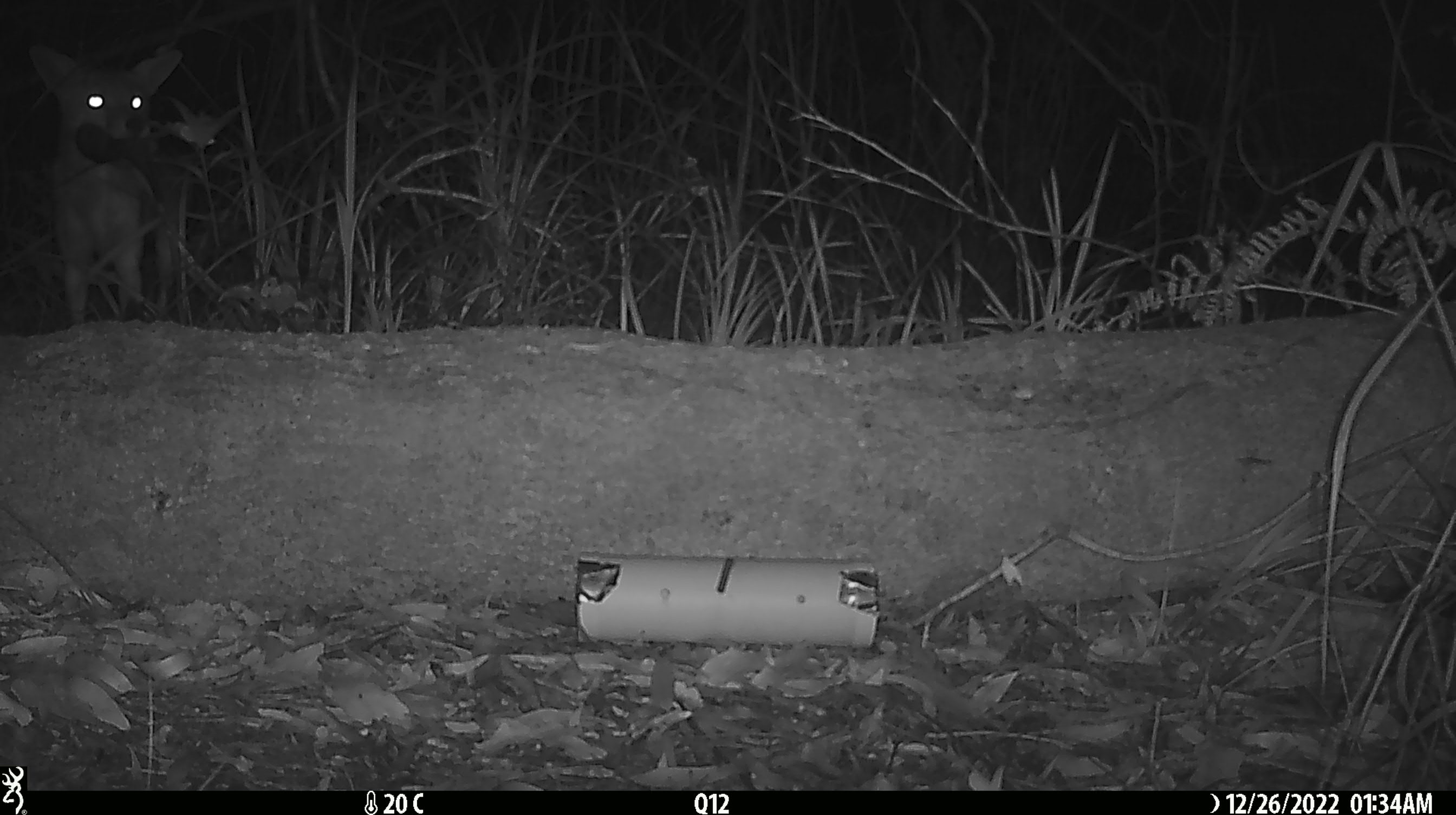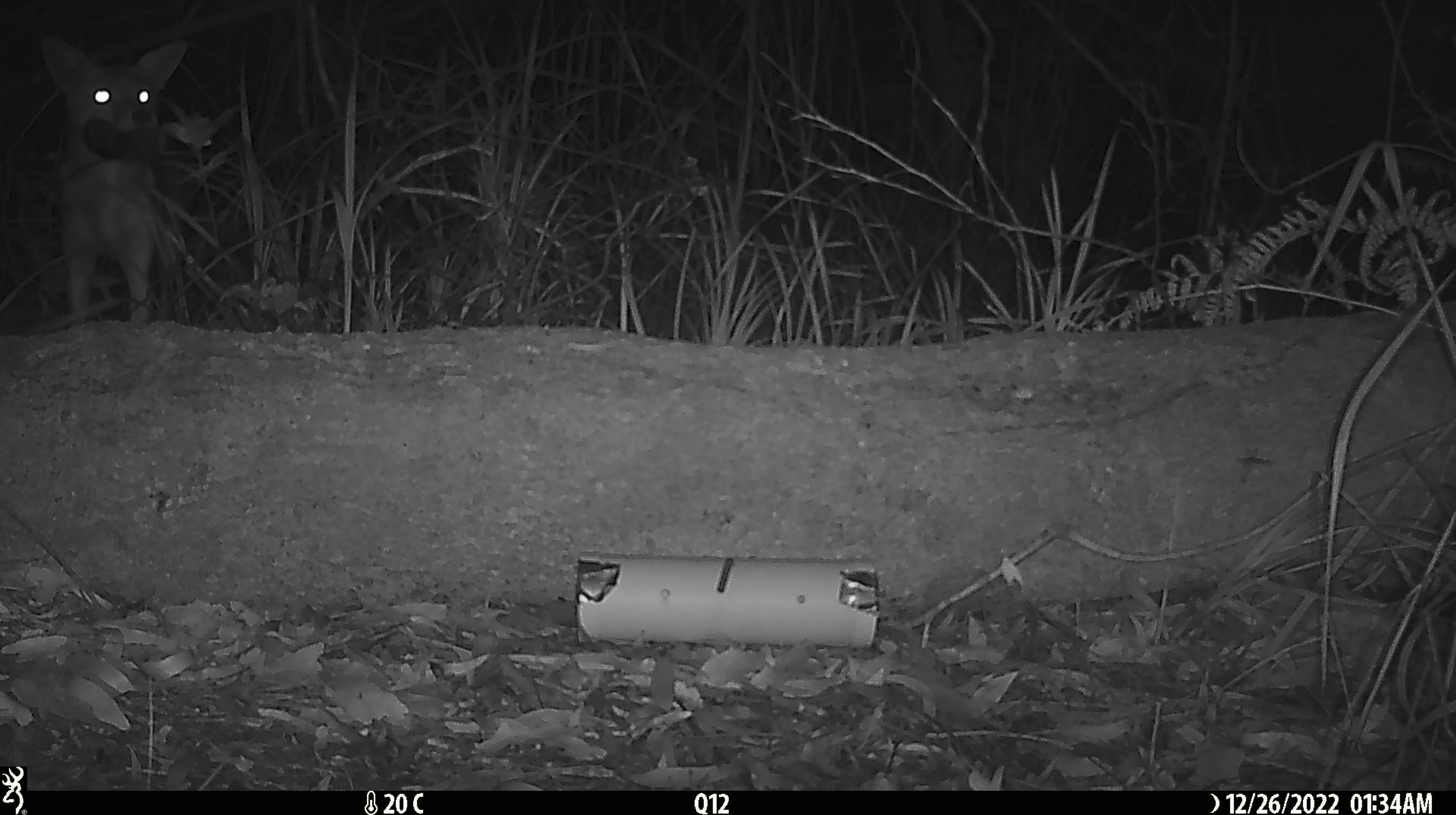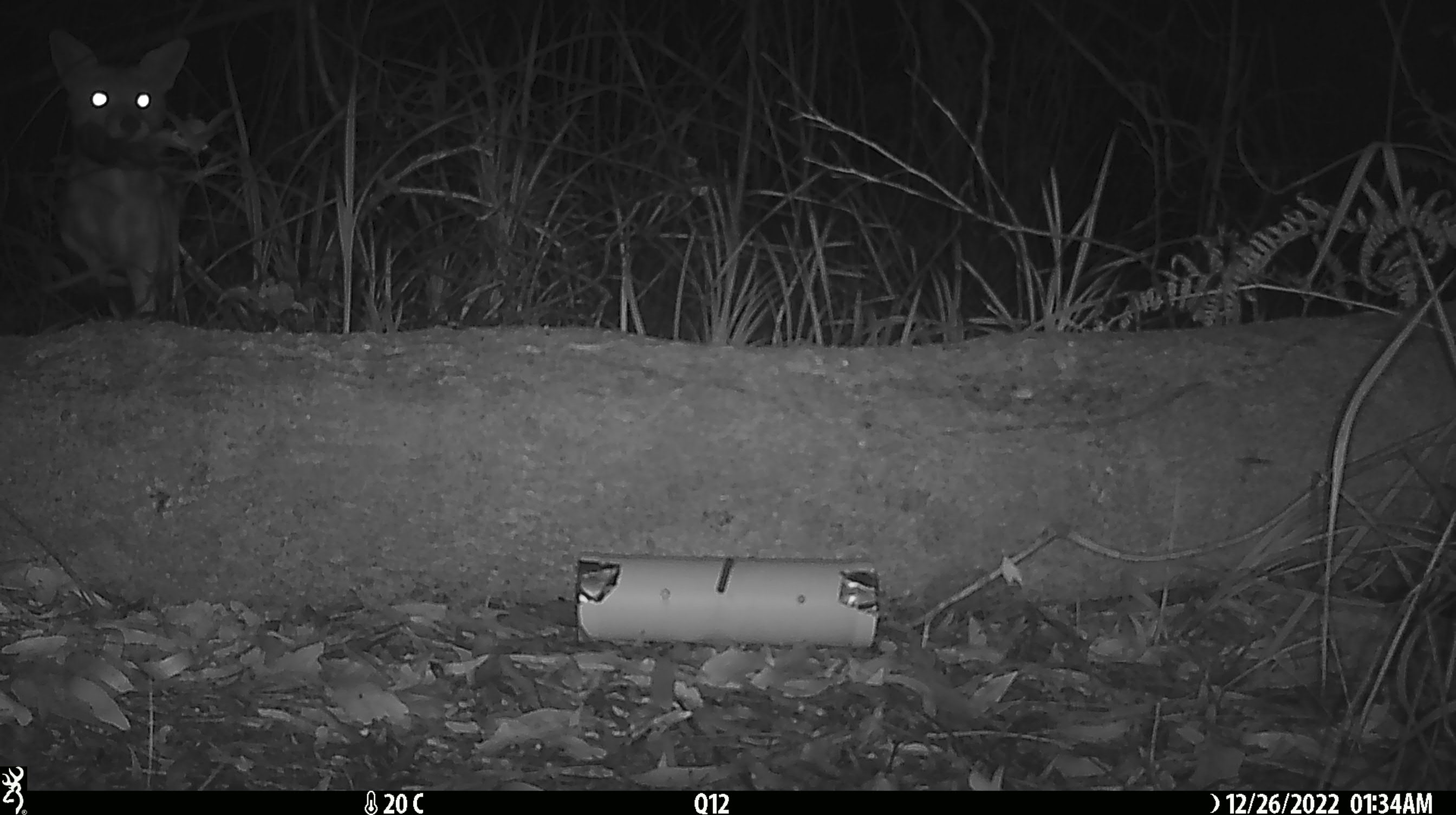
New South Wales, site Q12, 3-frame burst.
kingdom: Animalia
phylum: Chordata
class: Mammalia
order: Carnivora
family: Canidae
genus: Vulpes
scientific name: Vulpes vulpes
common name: red fox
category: fox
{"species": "fox (red fox) (Vulpes vulpes)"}